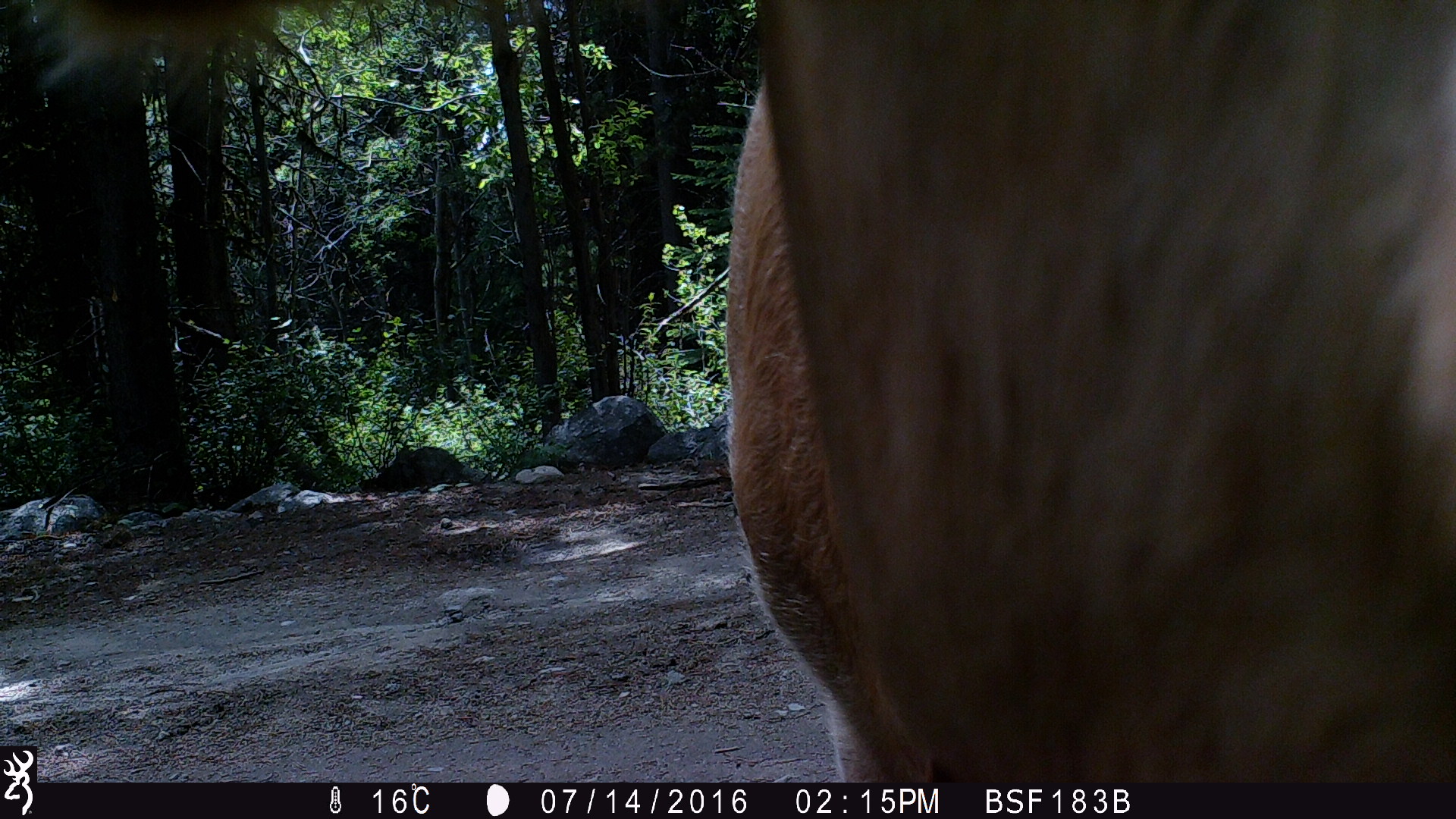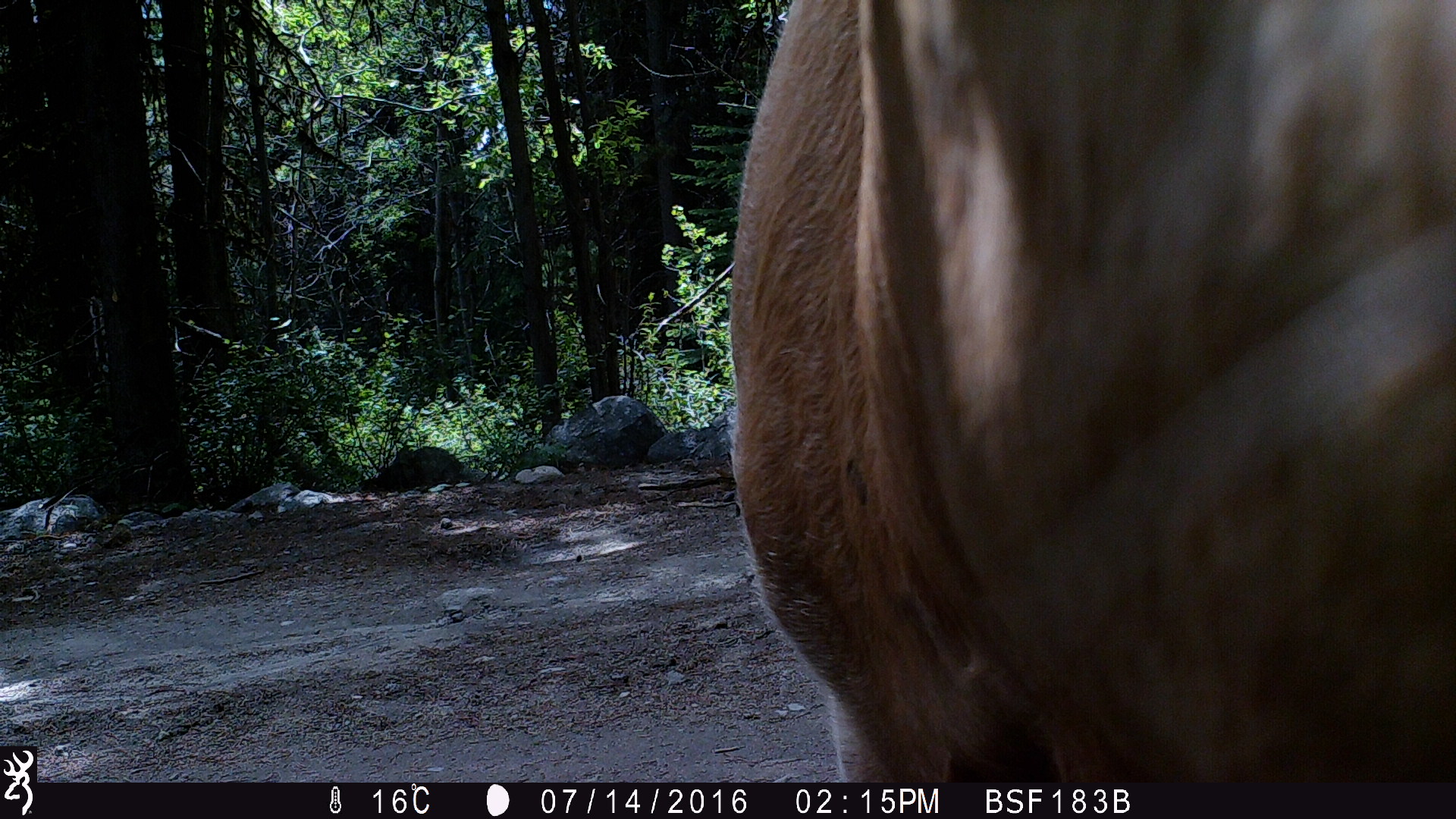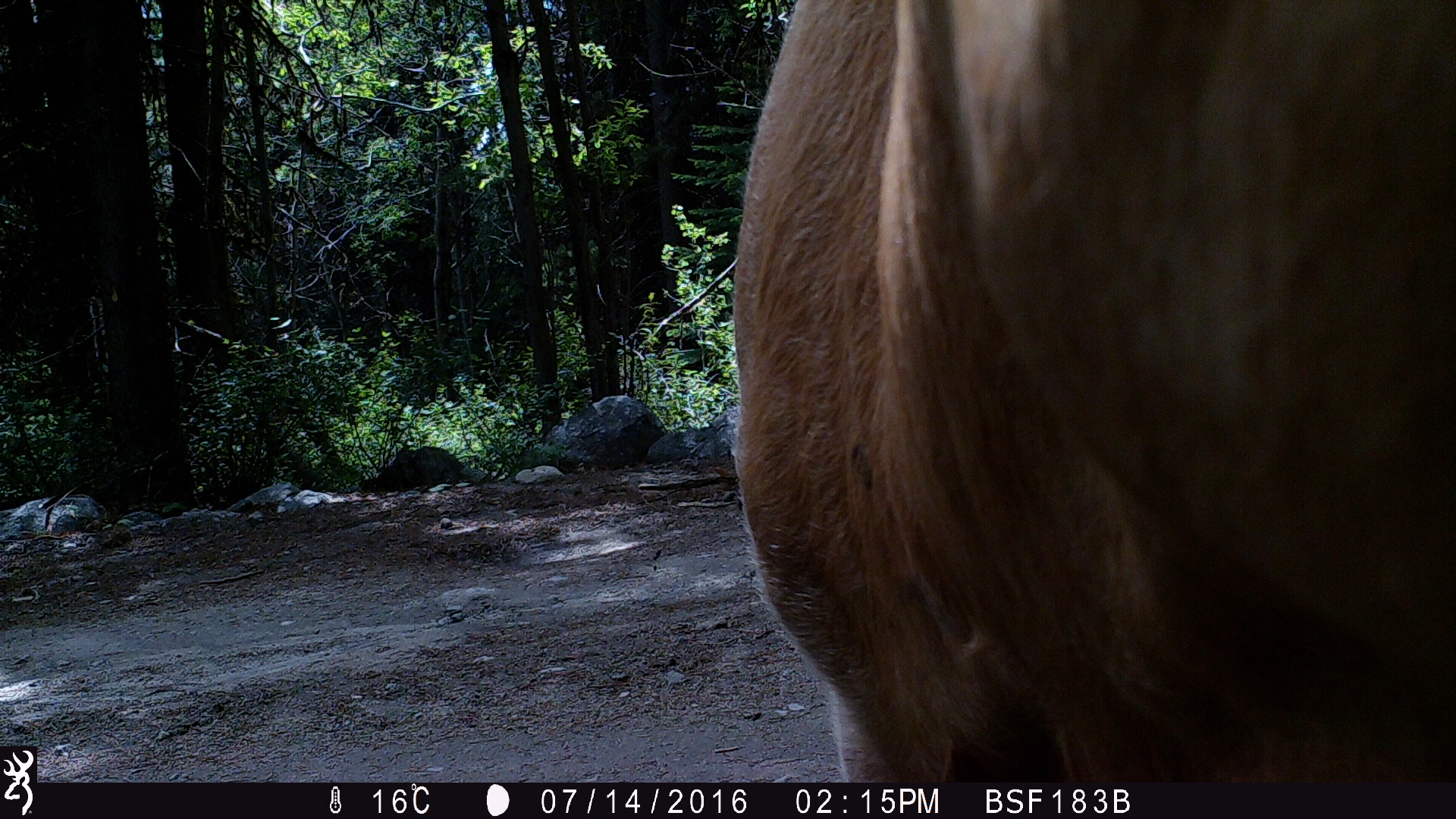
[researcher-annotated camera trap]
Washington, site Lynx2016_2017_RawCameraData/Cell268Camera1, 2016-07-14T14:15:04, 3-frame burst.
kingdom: Animalia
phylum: Chordata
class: Mammalia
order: Artiodactyla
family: Bovidae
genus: Bos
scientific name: Bos taurus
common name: domestic cattle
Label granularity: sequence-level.